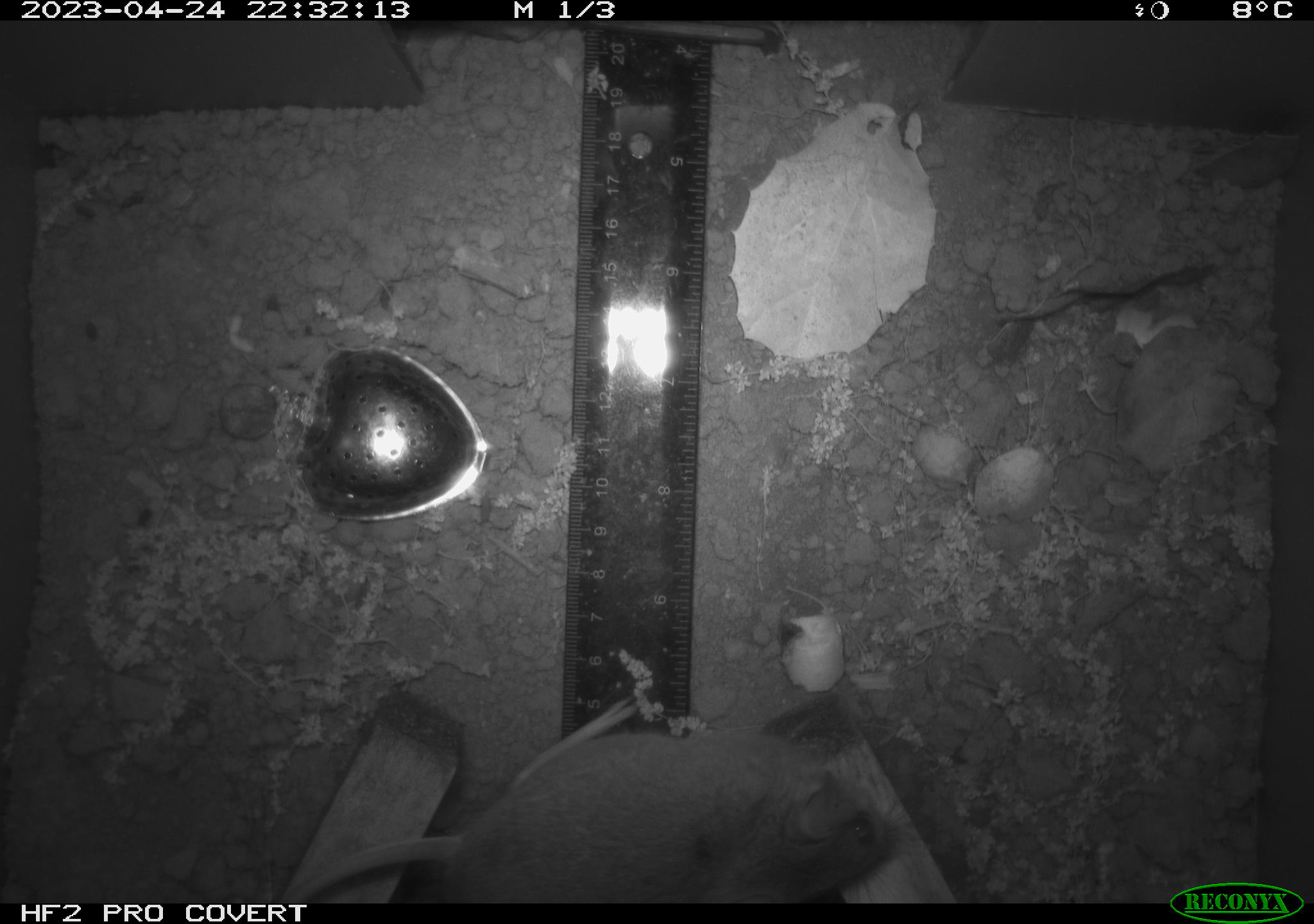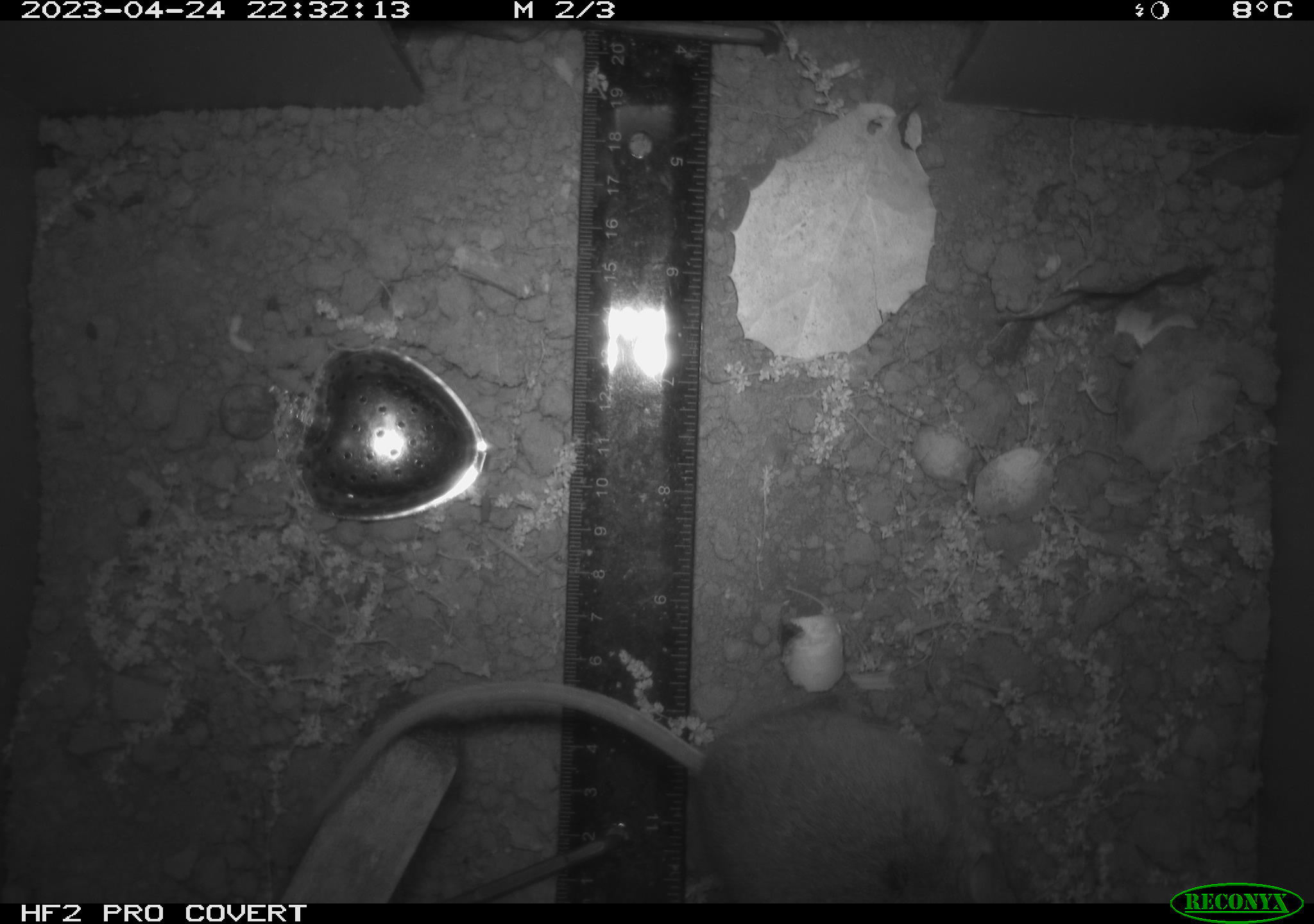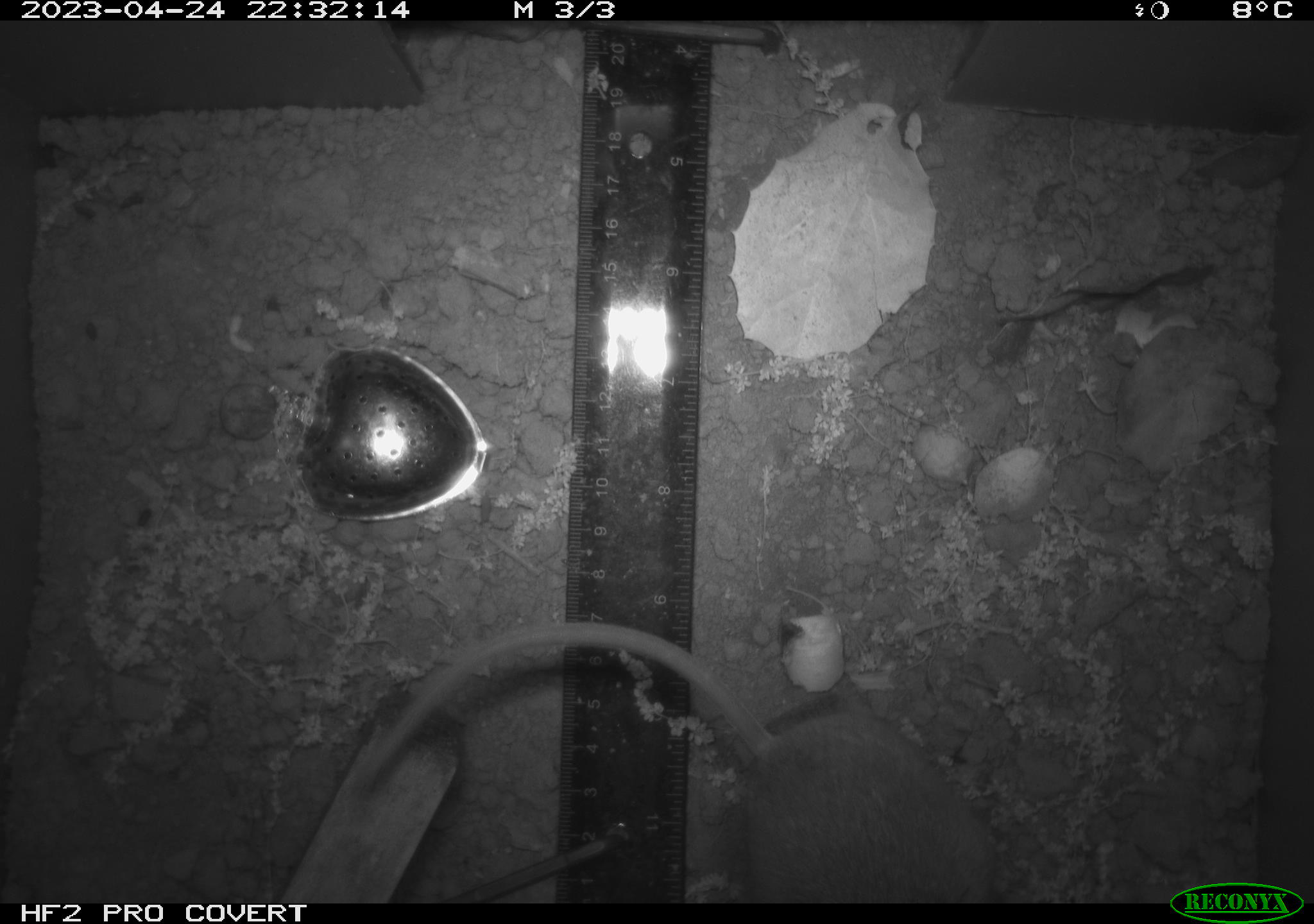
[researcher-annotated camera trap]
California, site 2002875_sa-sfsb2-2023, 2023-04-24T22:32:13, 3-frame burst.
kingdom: Animalia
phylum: Chordata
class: Mammalia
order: Rodentia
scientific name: Rodentia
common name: mouse species